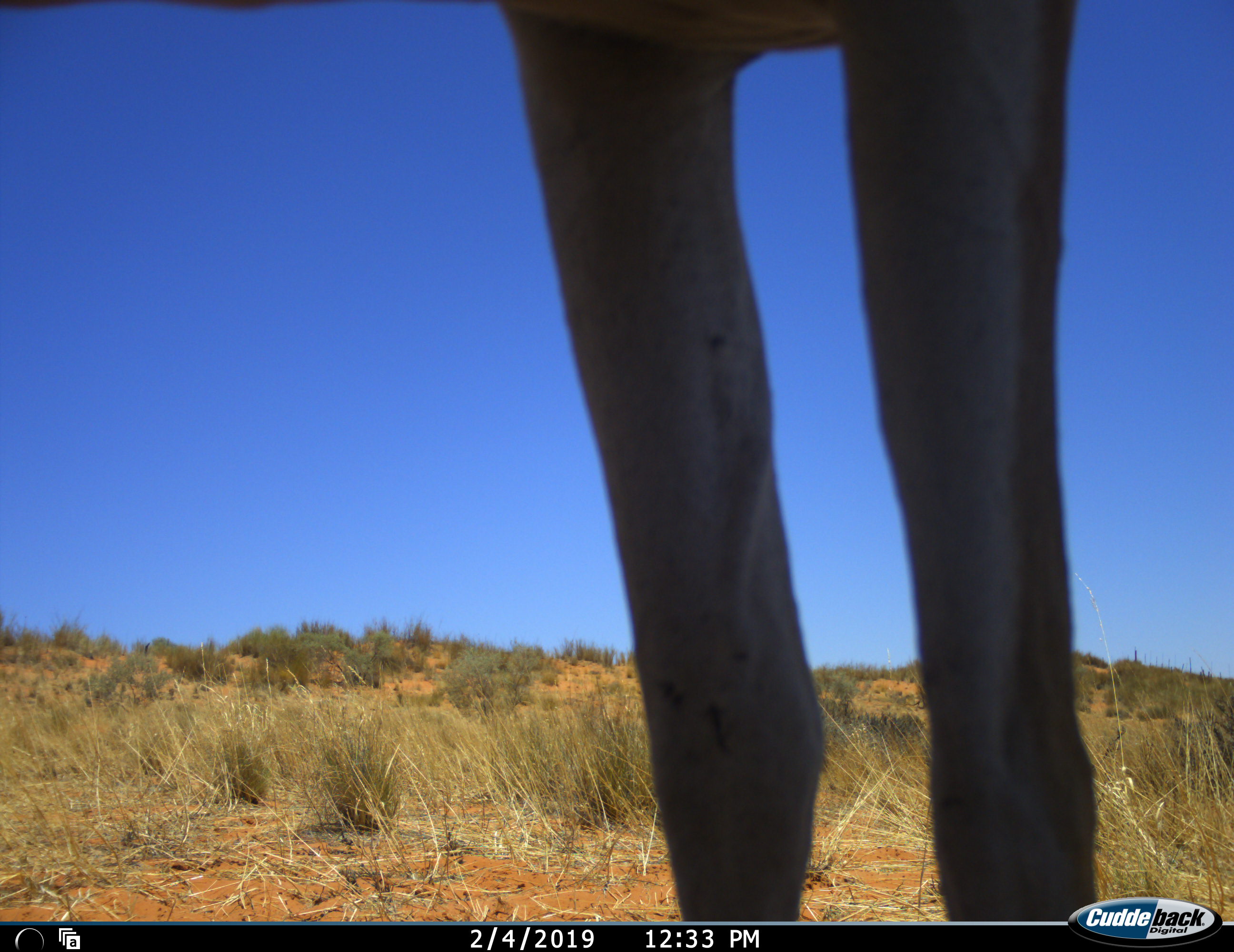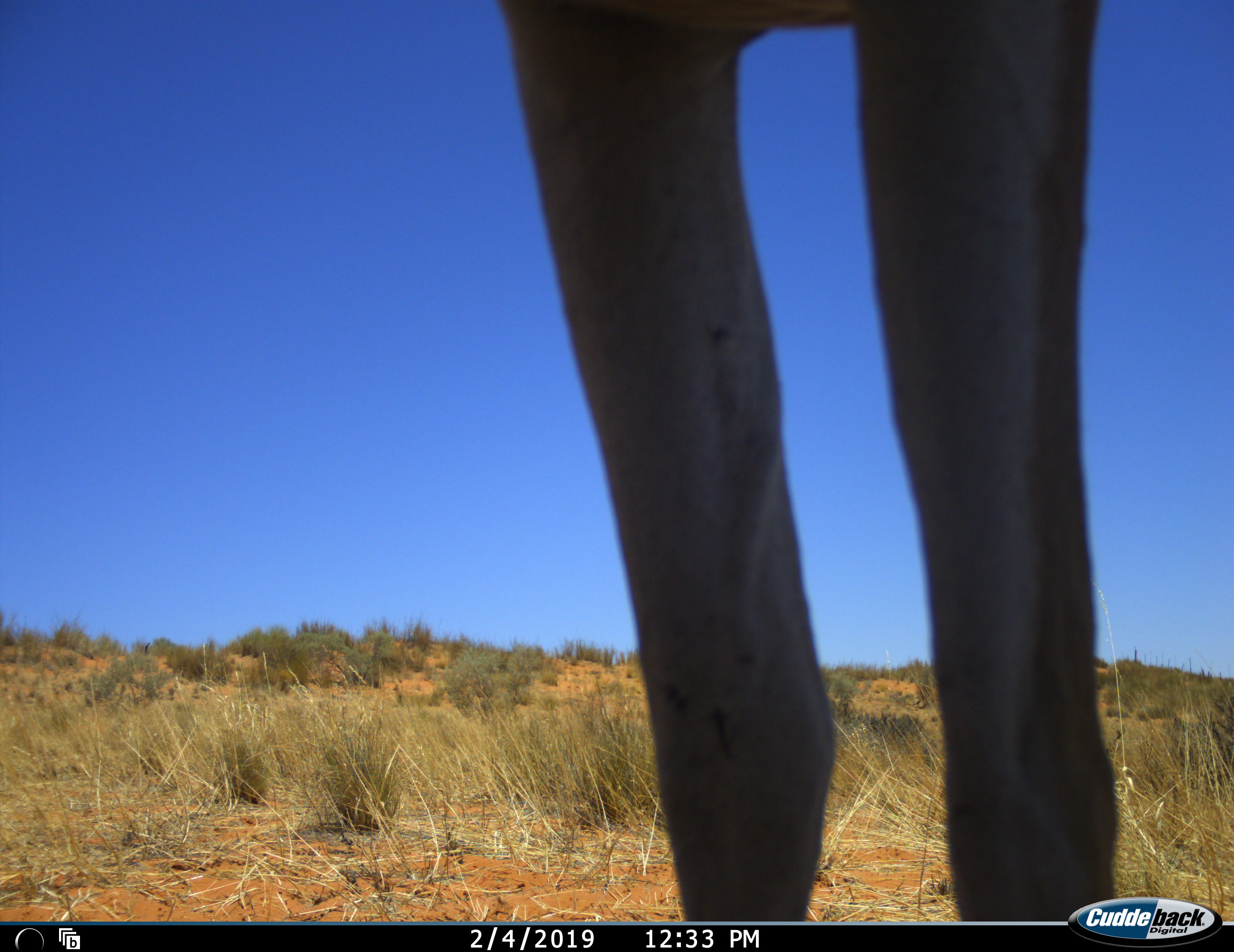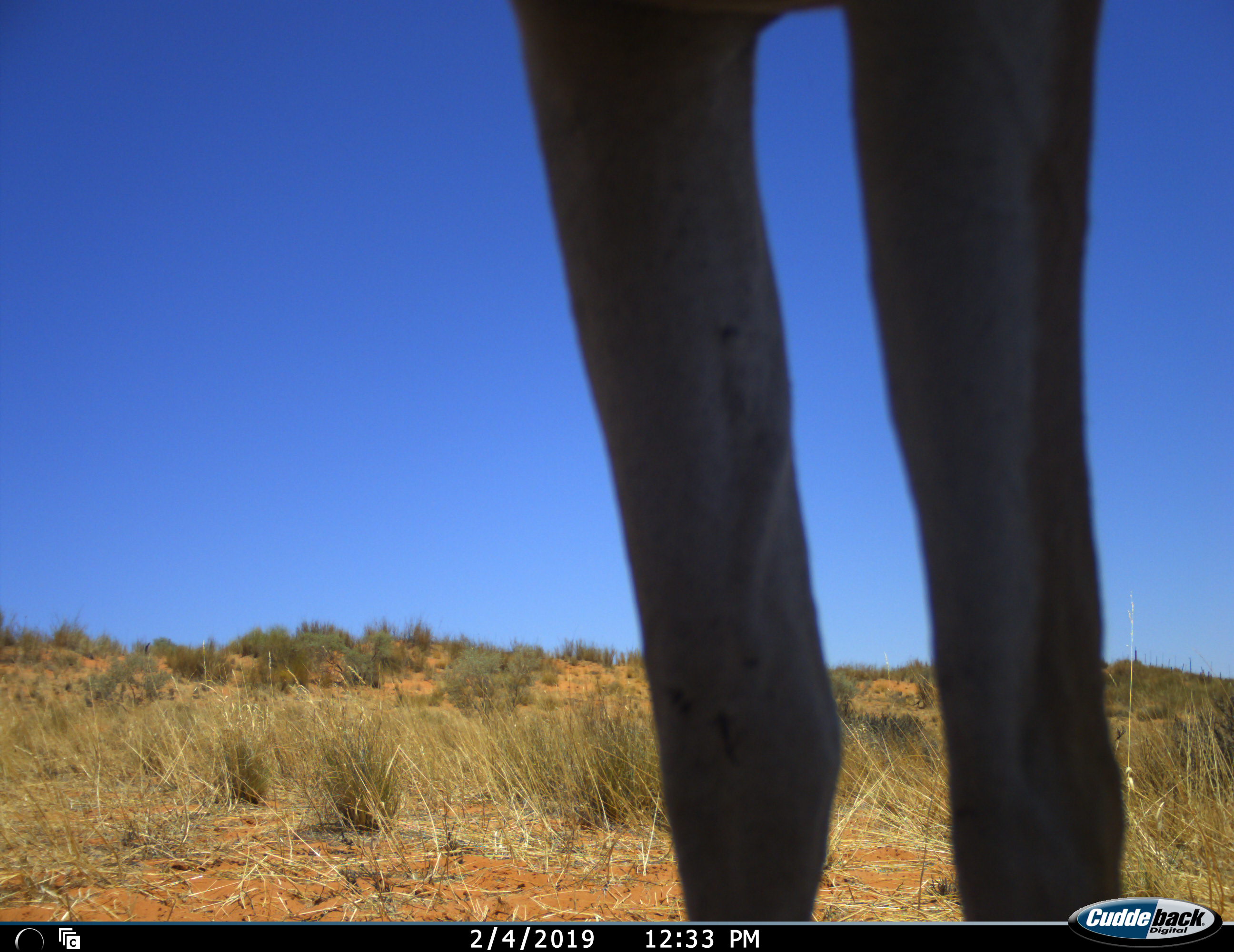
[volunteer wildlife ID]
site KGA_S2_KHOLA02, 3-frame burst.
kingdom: Animalia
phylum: Chordata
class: Mammalia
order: Artiodactyla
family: Bovidae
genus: Antidorcas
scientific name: Antidorcas marsupialis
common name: springbok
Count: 1.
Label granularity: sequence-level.